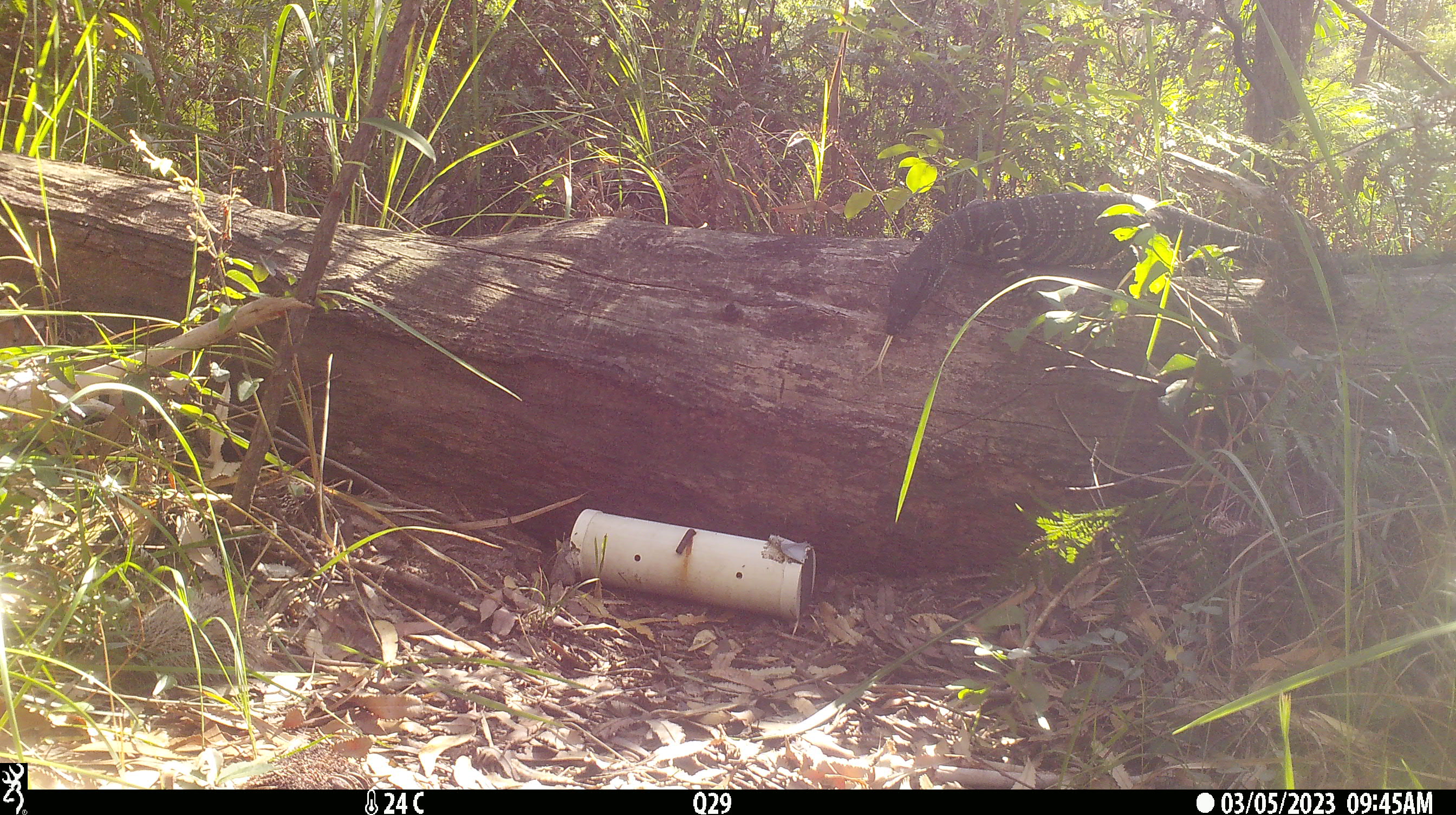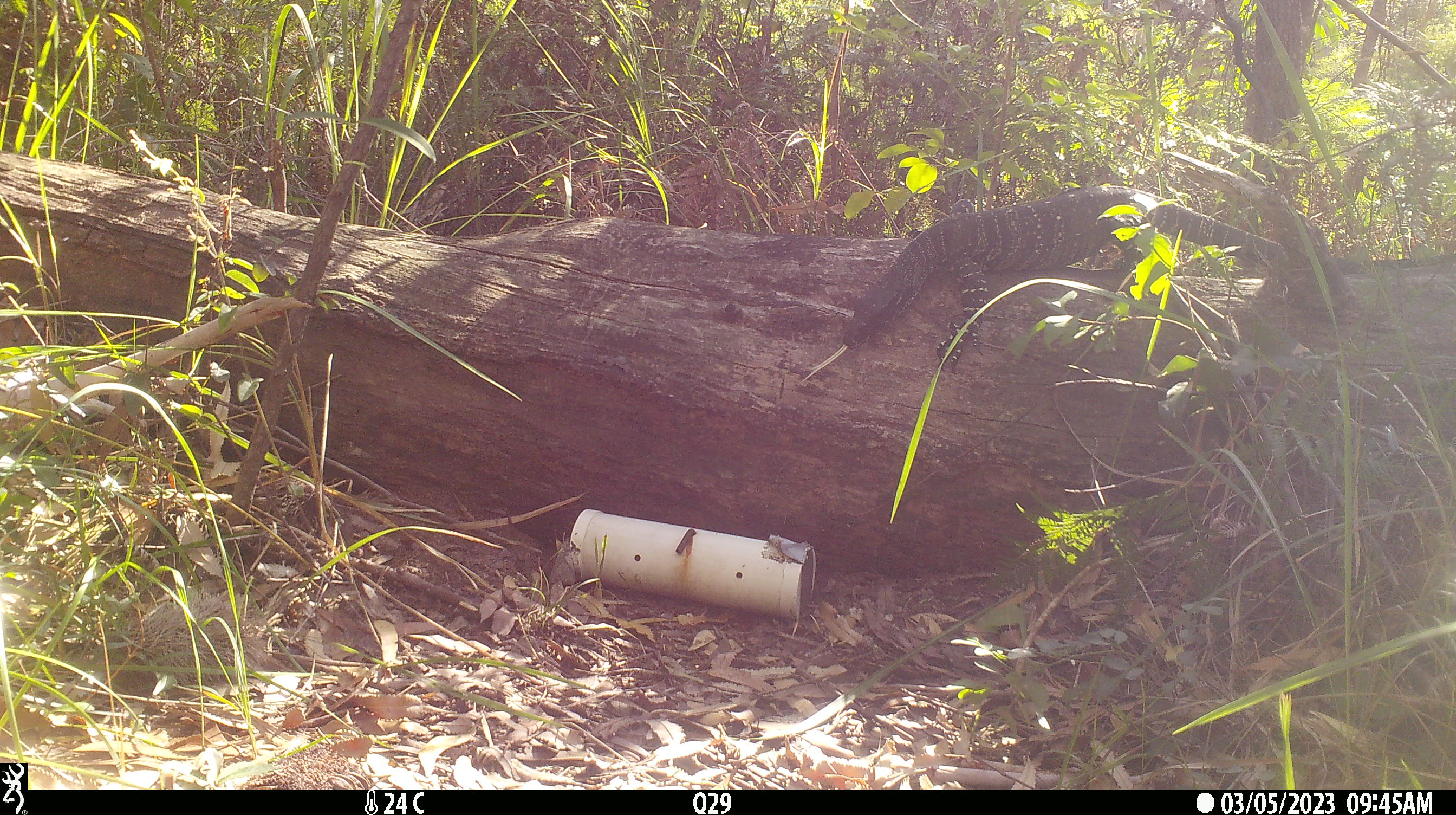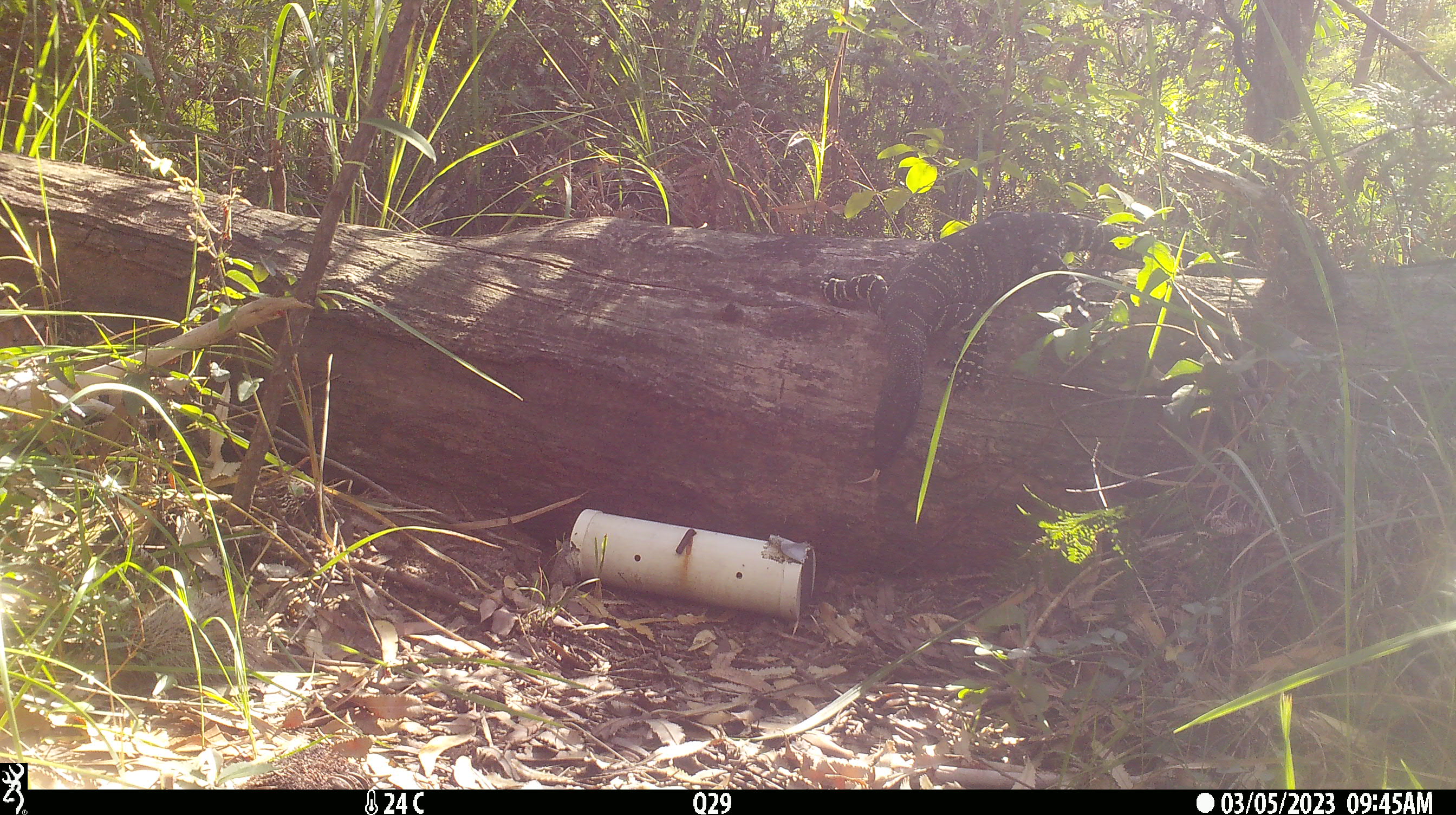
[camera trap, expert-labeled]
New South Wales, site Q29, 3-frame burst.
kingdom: Animalia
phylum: Chordata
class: Reptilia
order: Squamata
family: Varanidae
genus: Varanus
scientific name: Varanus varius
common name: lace monitor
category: goanna